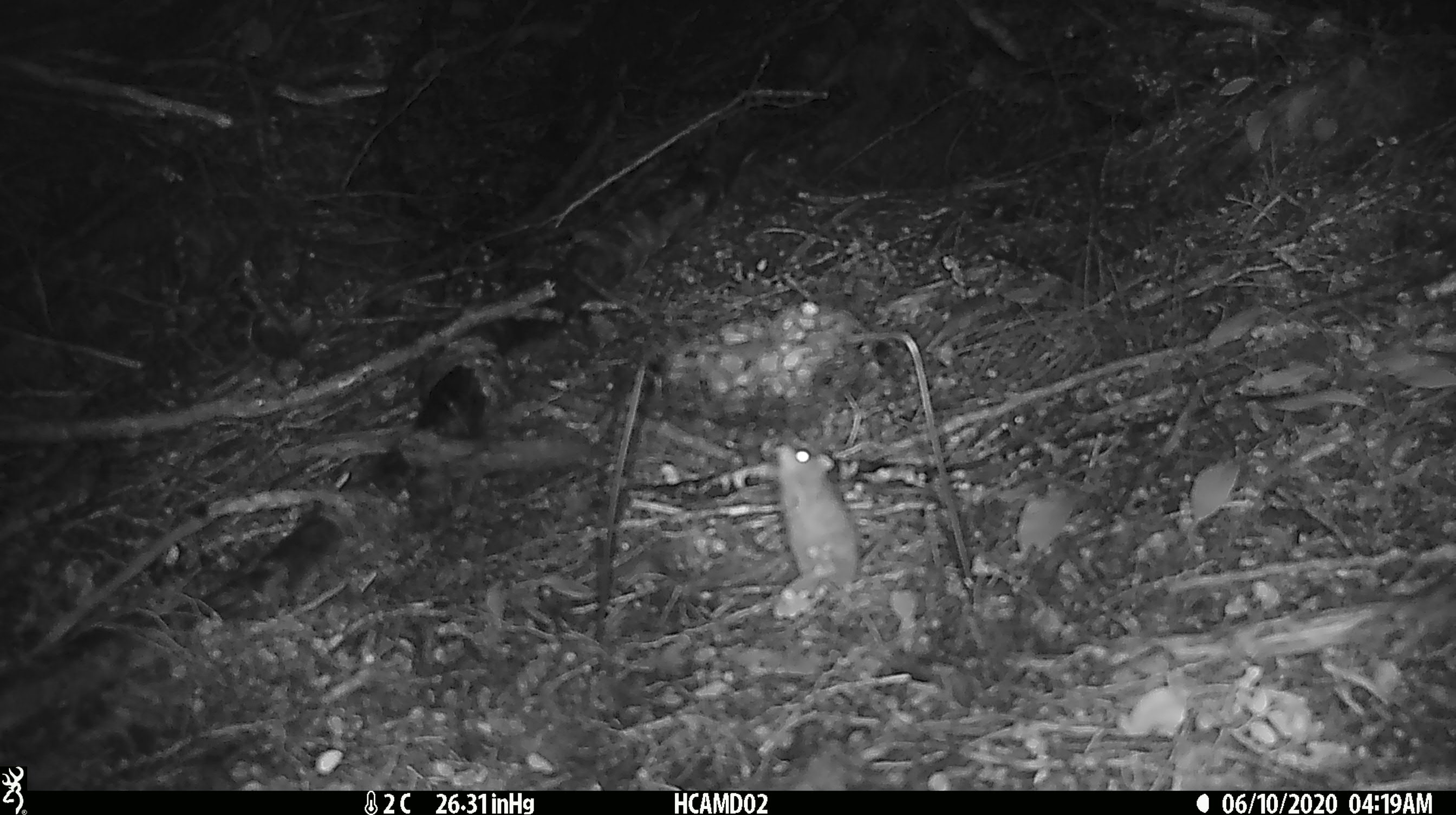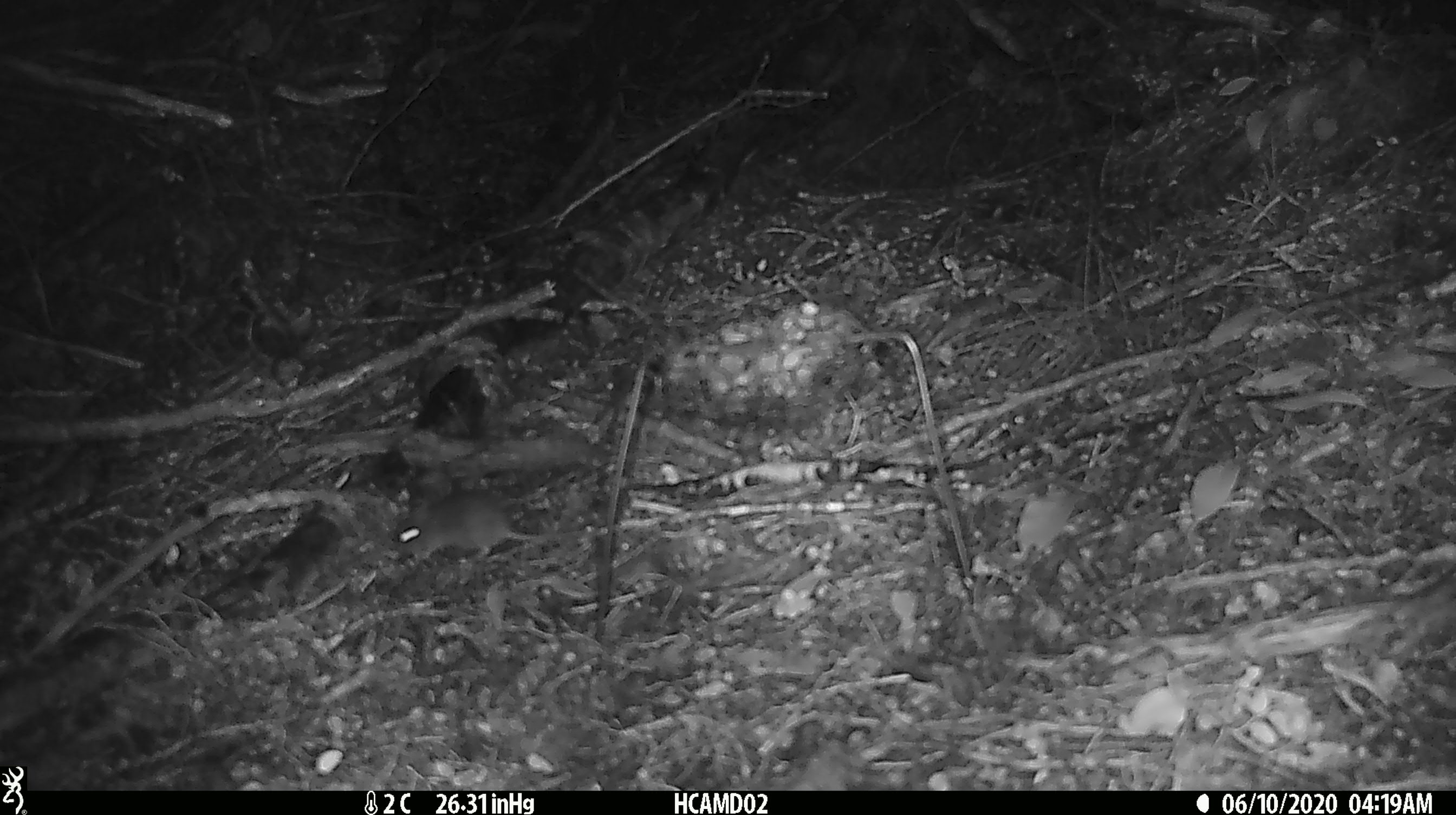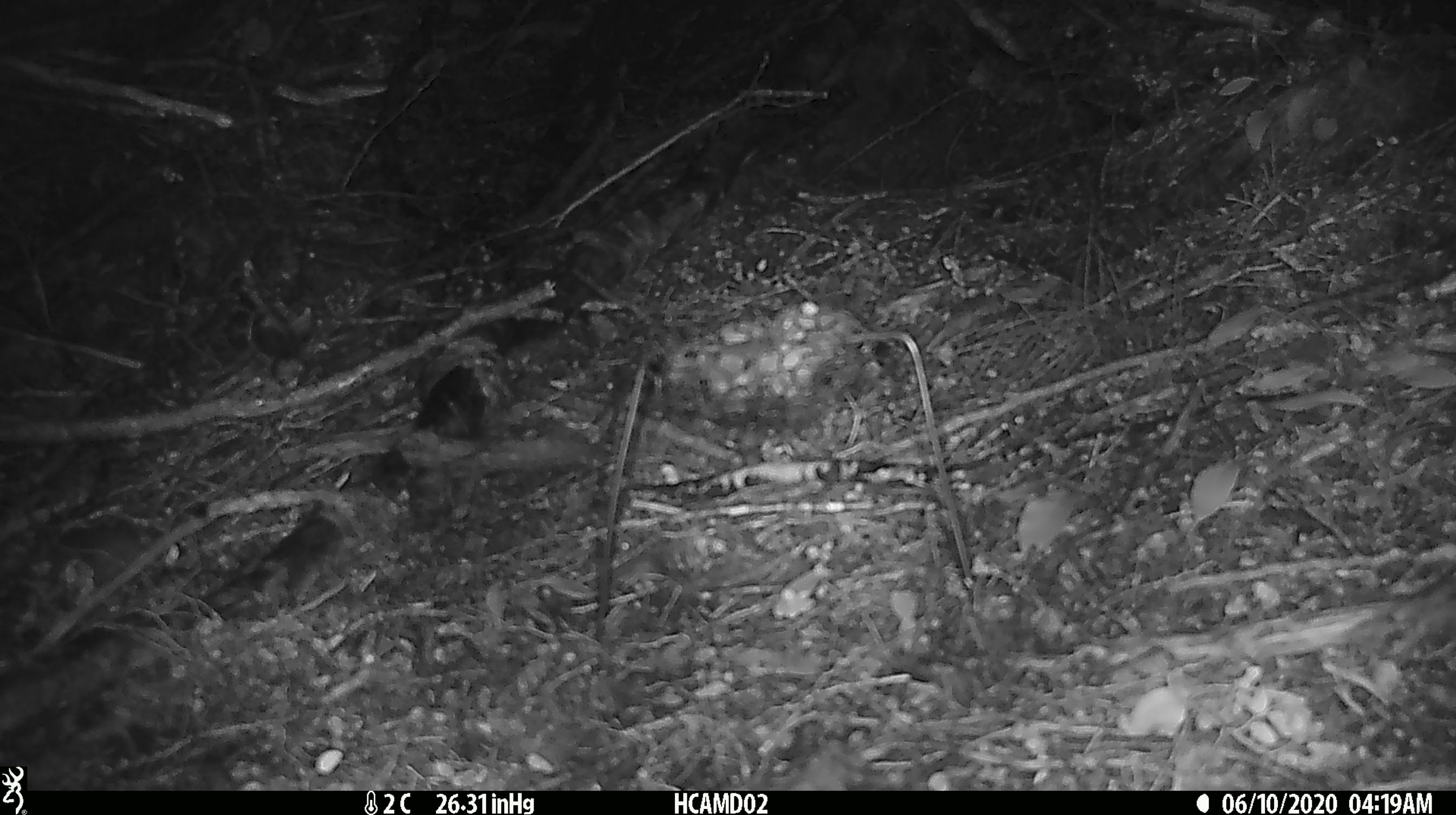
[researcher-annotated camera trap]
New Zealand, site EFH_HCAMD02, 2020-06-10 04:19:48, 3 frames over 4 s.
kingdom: Animalia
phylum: Chordata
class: Mammalia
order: Rodentia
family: Muridae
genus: Mus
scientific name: Mus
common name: mouse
Mouse (Mus).